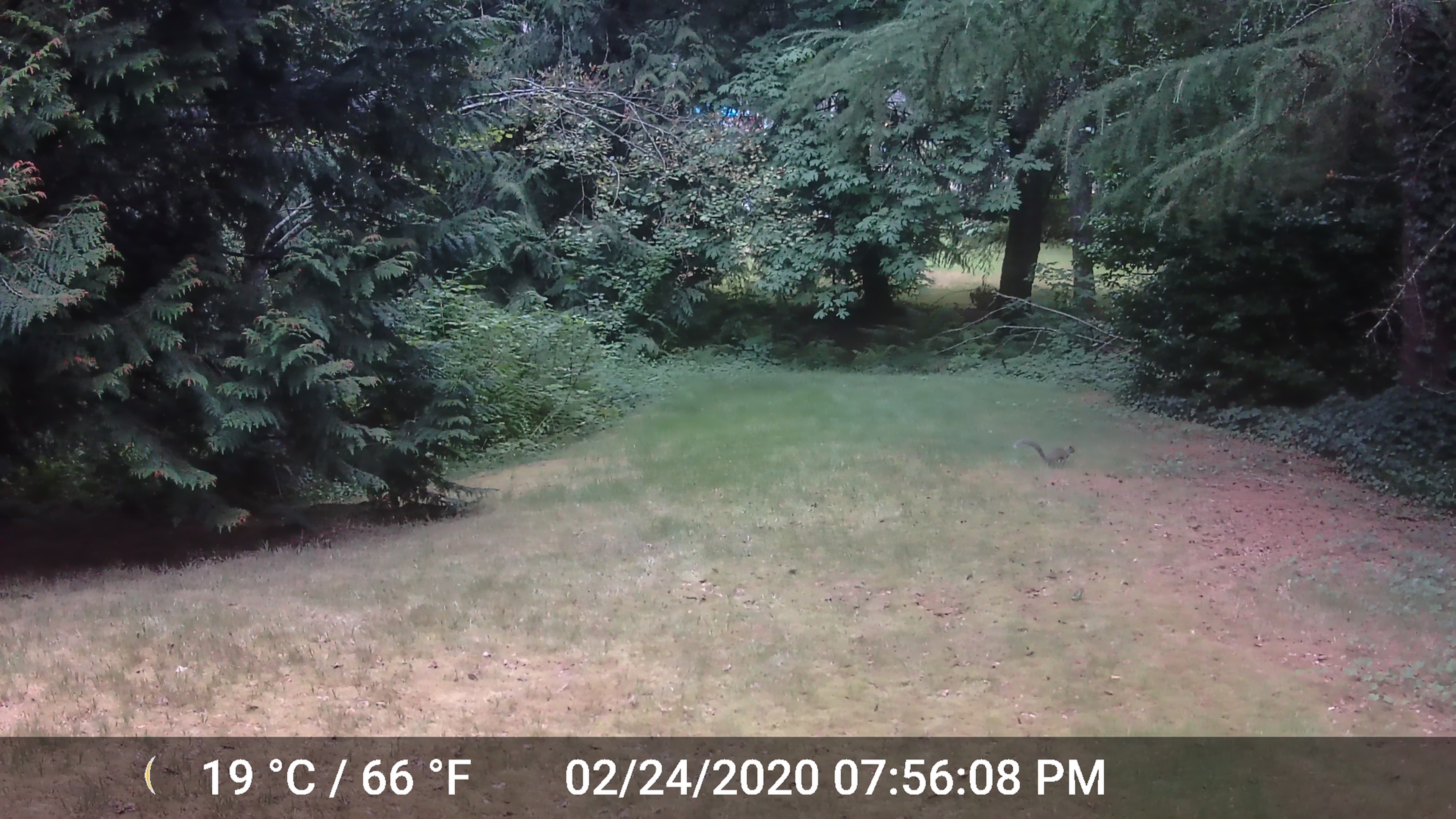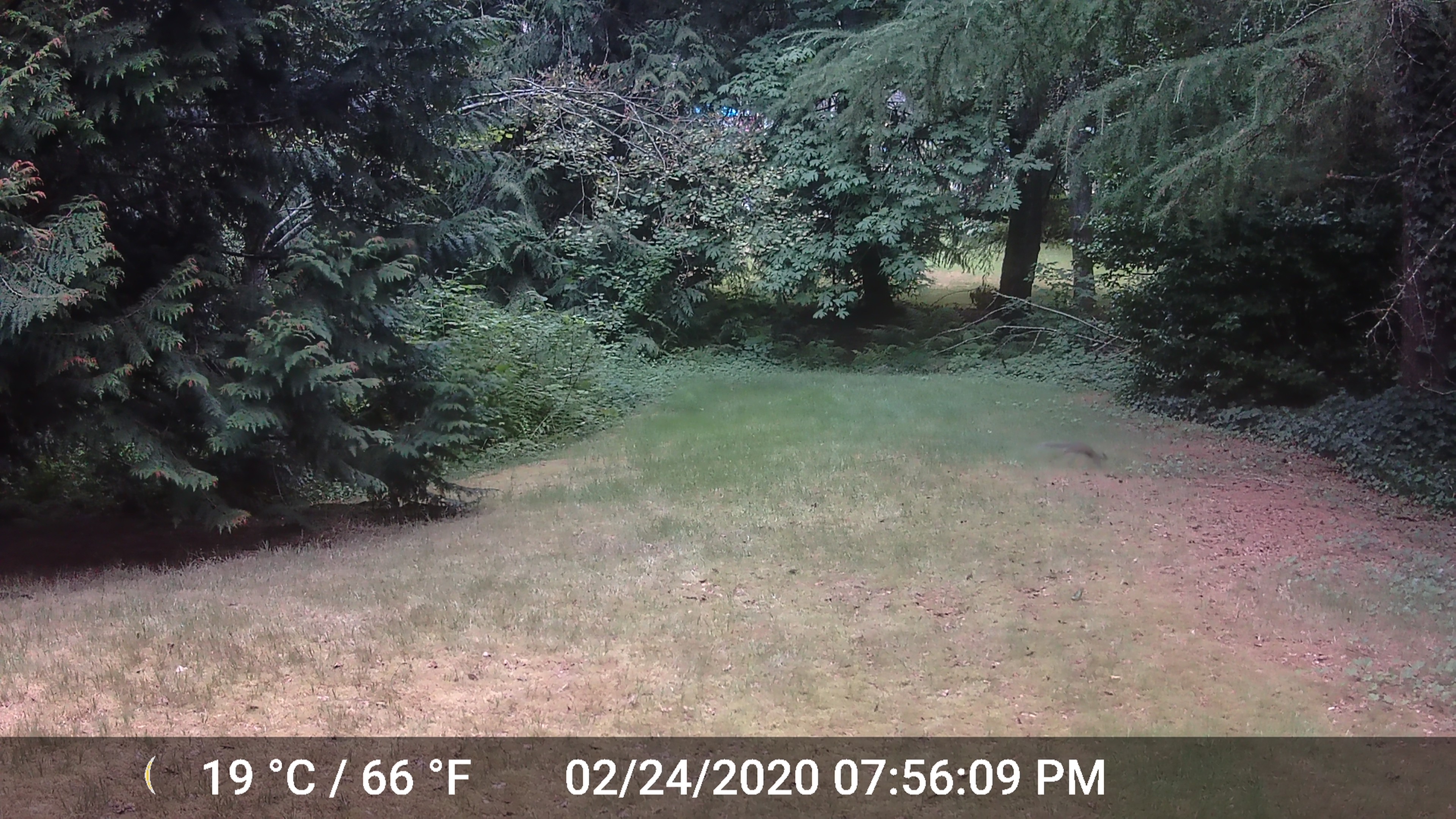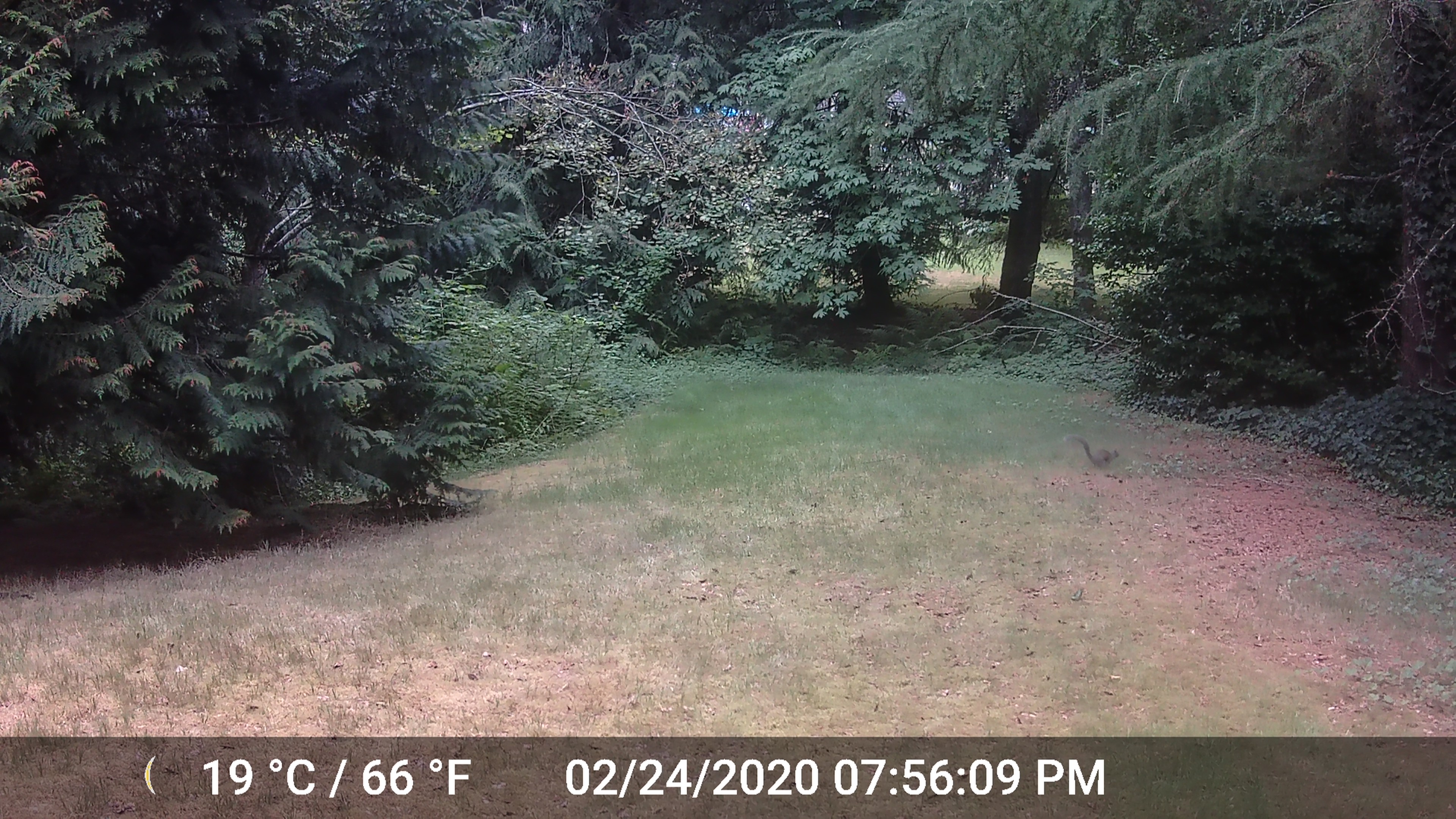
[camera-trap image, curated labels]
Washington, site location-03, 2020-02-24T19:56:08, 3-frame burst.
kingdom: Animalia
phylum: Chordata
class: Mammalia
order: Rodentia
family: Sciuridae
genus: Sciurus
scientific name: Sciurus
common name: squirrel